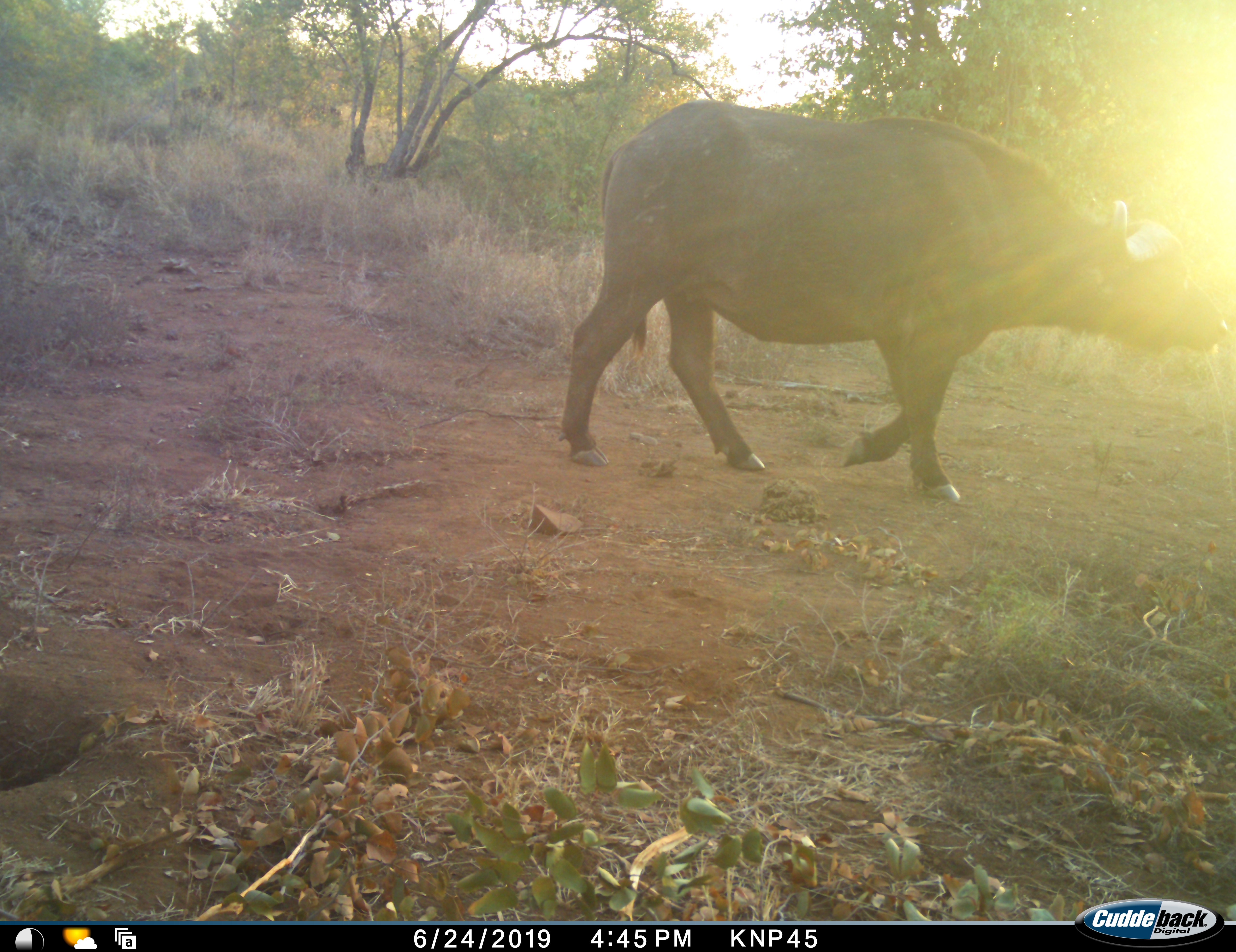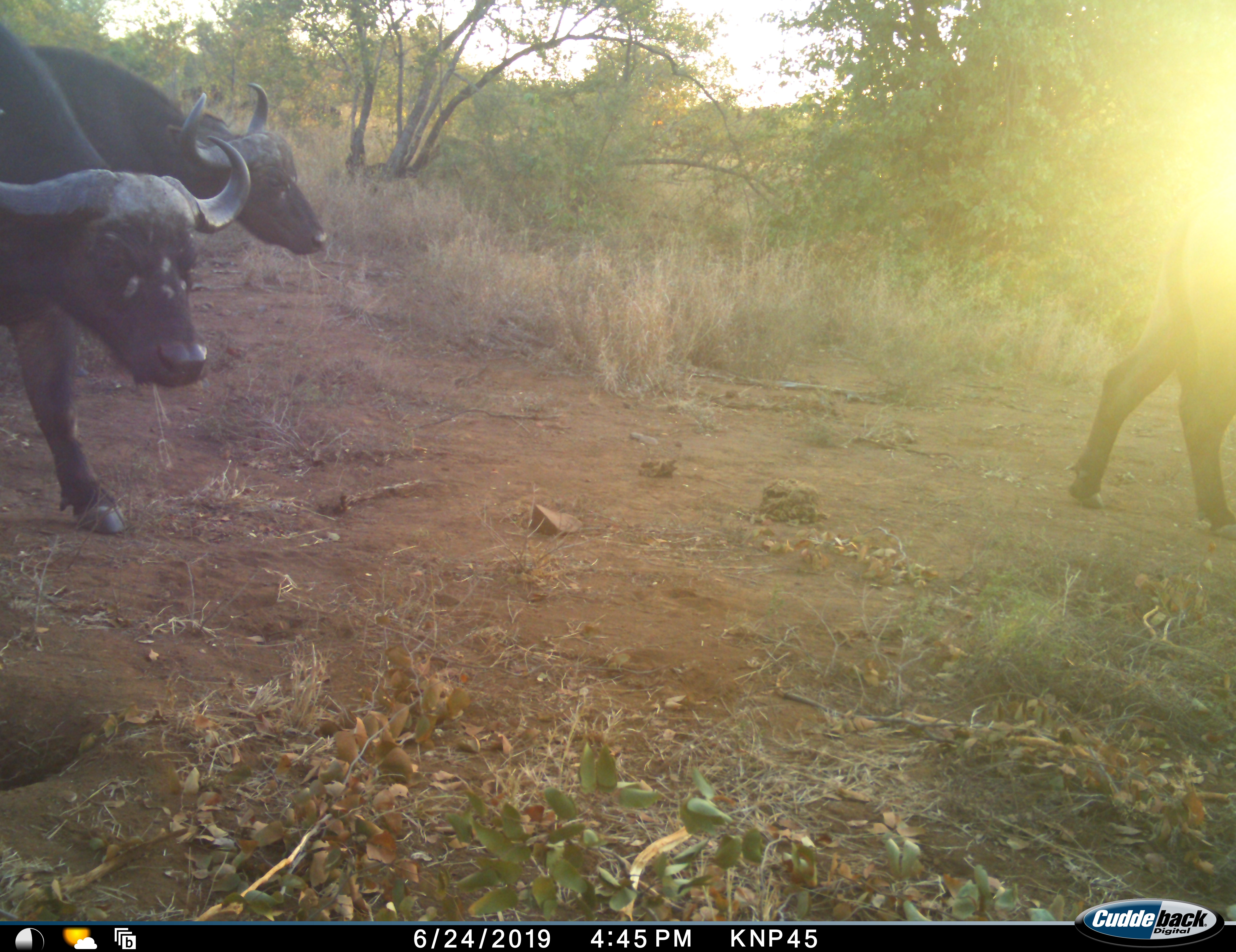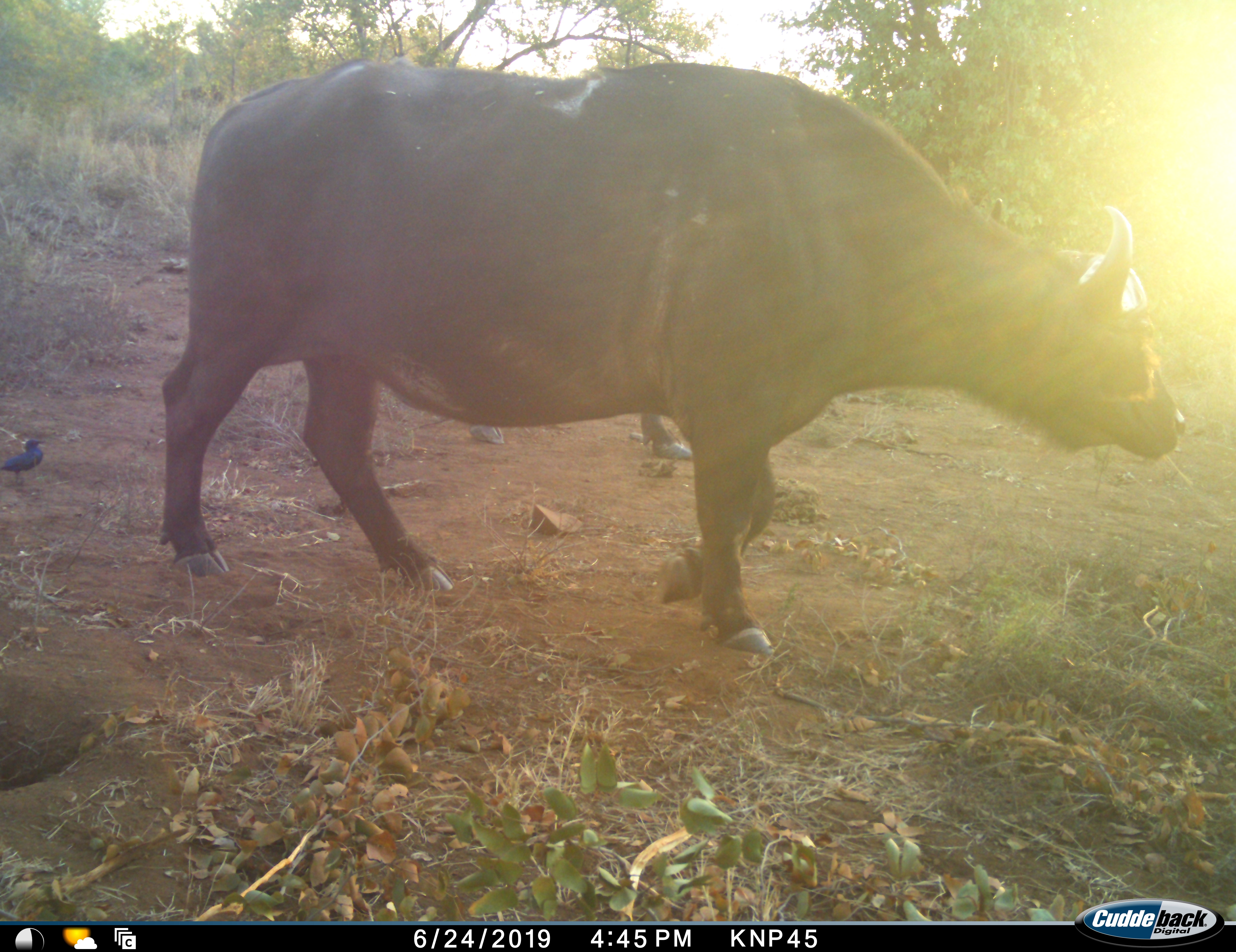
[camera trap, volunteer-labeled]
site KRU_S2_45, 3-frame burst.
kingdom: Animalia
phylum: Chordata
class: Mammalia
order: Artiodactyla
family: Bovidae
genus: Syncerus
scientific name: Syncerus caffer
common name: african buffalo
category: buffalo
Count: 3.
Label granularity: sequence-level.